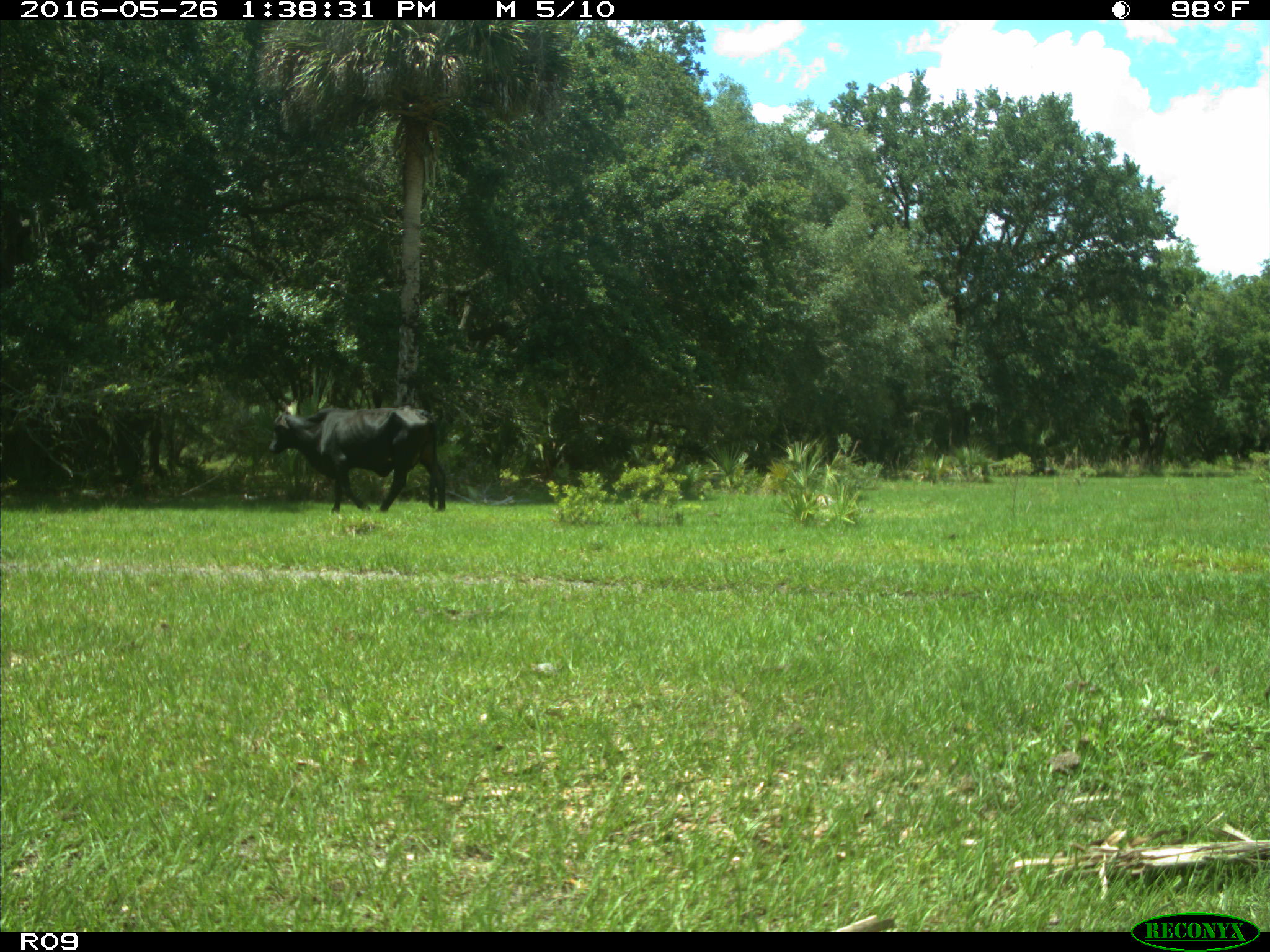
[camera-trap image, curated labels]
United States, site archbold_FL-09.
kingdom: Animalia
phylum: Chordata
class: Mammalia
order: Artiodactyla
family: Bovidae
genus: Bos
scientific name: Bos taurus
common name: domestic cow